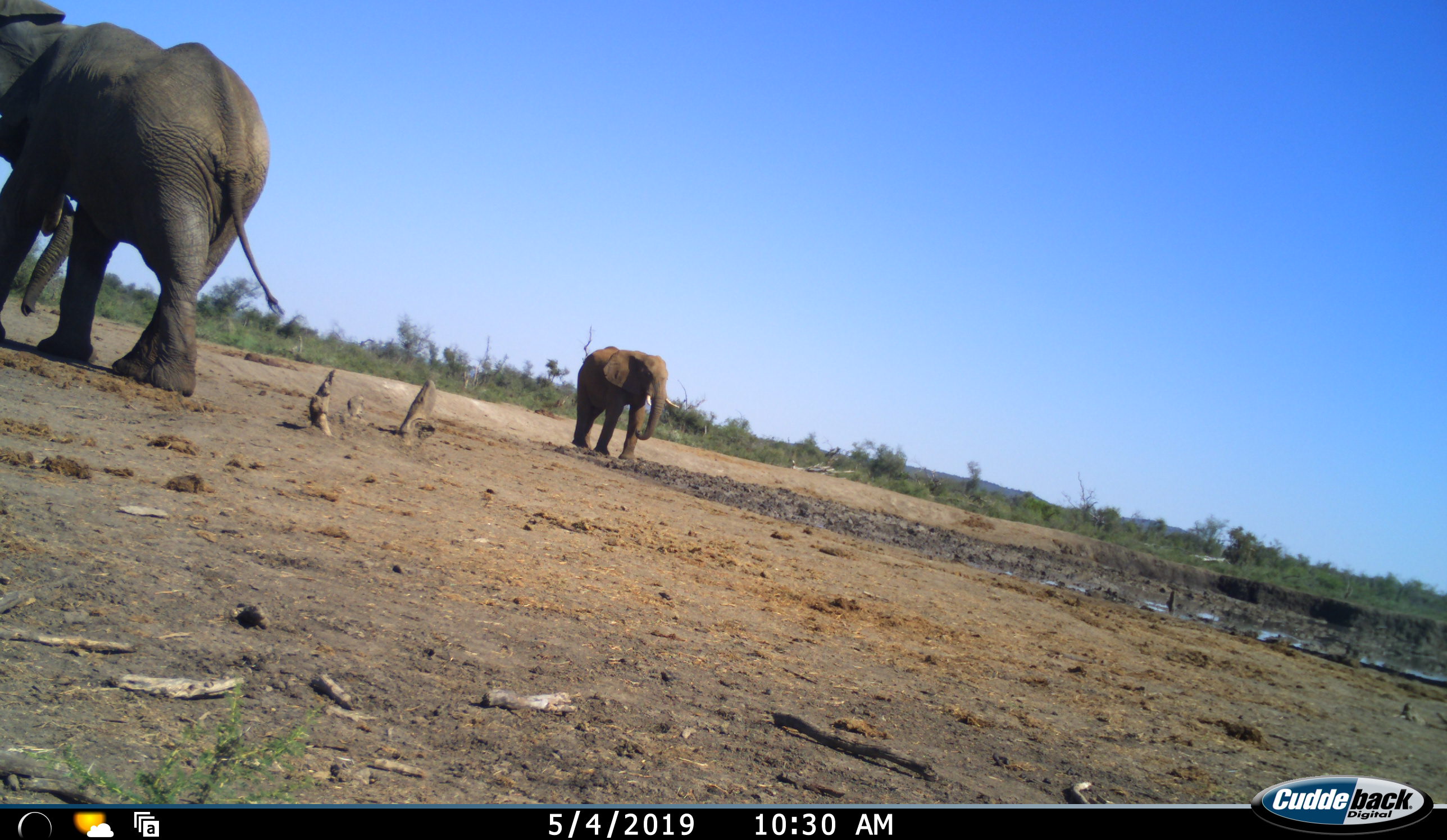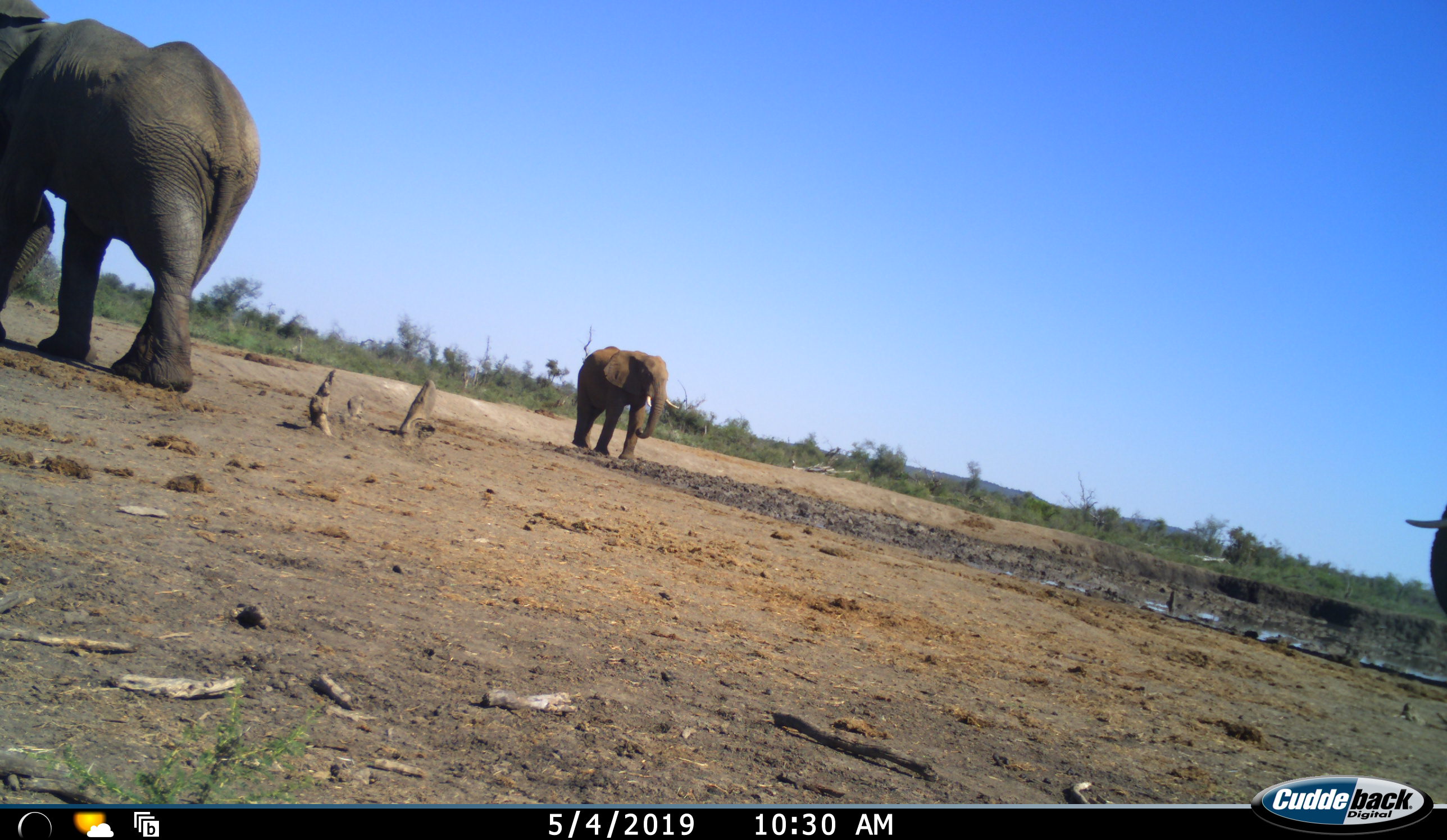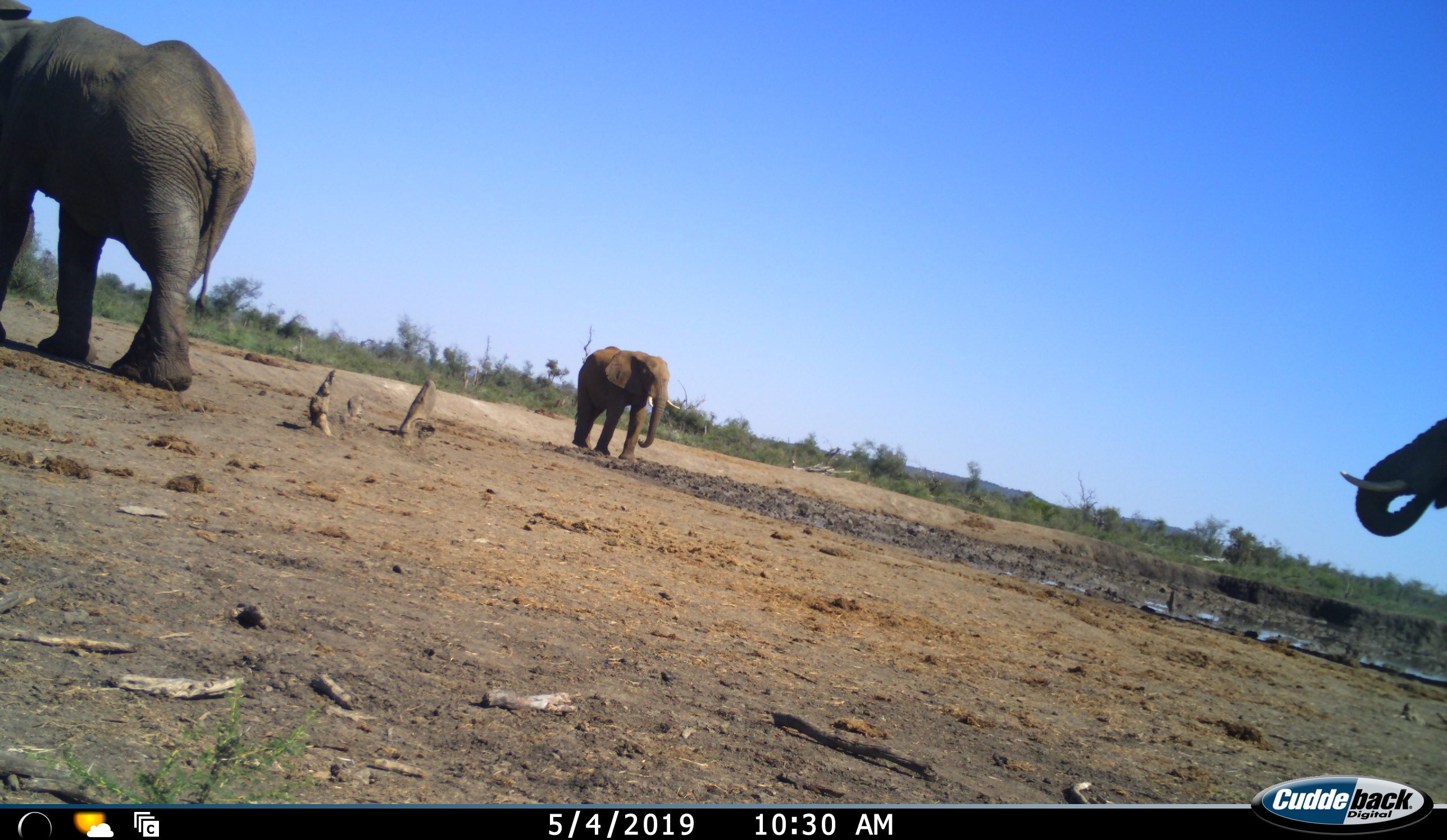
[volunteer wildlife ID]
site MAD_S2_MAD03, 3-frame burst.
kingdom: Animalia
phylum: Chordata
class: Mammalia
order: Proboscidea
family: Elephantidae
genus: Loxodonta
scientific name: Loxodonta africana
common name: african bush elephant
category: elephant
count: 3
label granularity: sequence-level